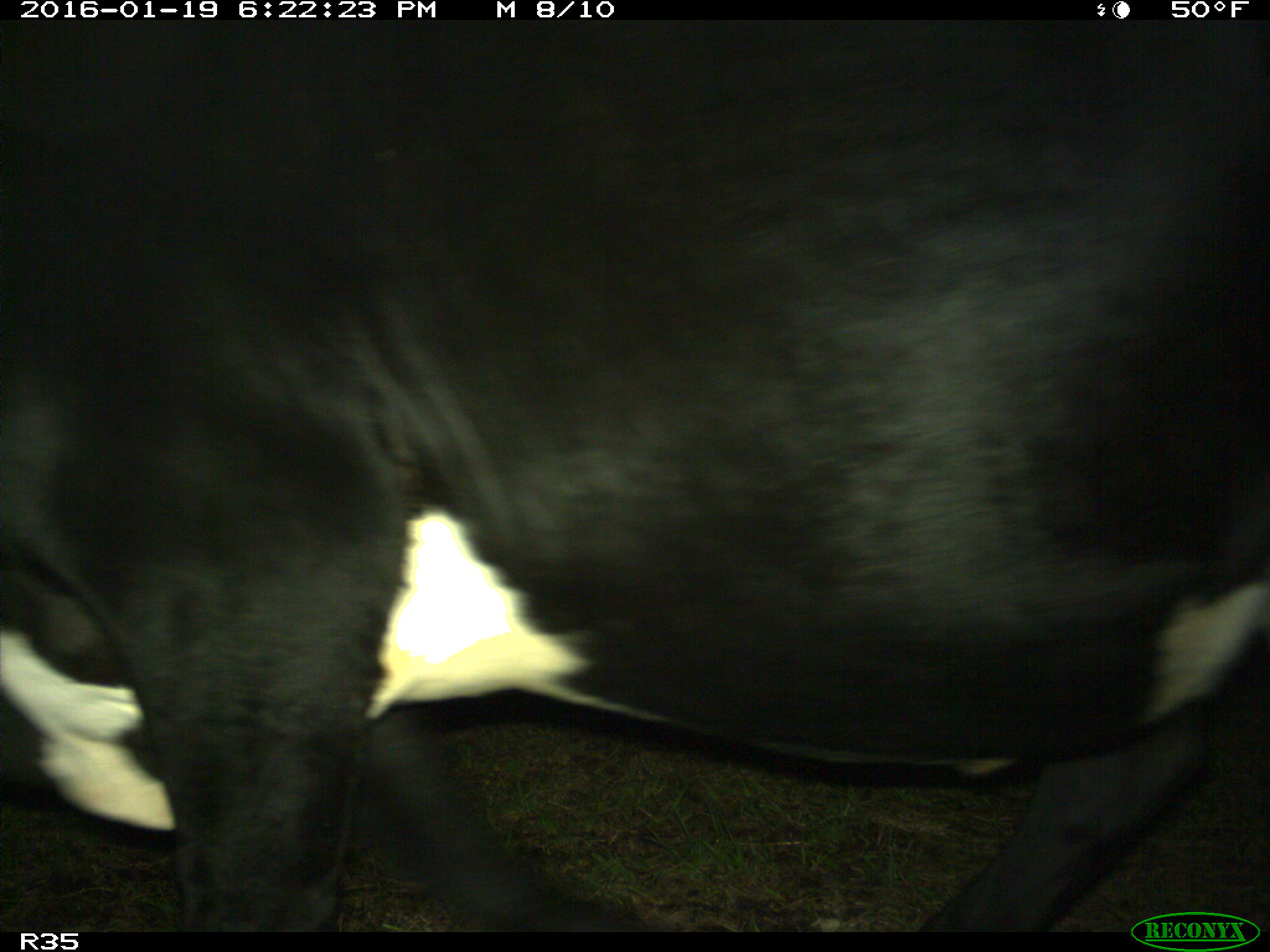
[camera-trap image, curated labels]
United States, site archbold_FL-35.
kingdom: Animalia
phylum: Chordata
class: Mammalia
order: Artiodactyla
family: Bovidae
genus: Bos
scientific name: Bos taurus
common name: domestic cow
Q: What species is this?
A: Bos taurus (domestic cow).